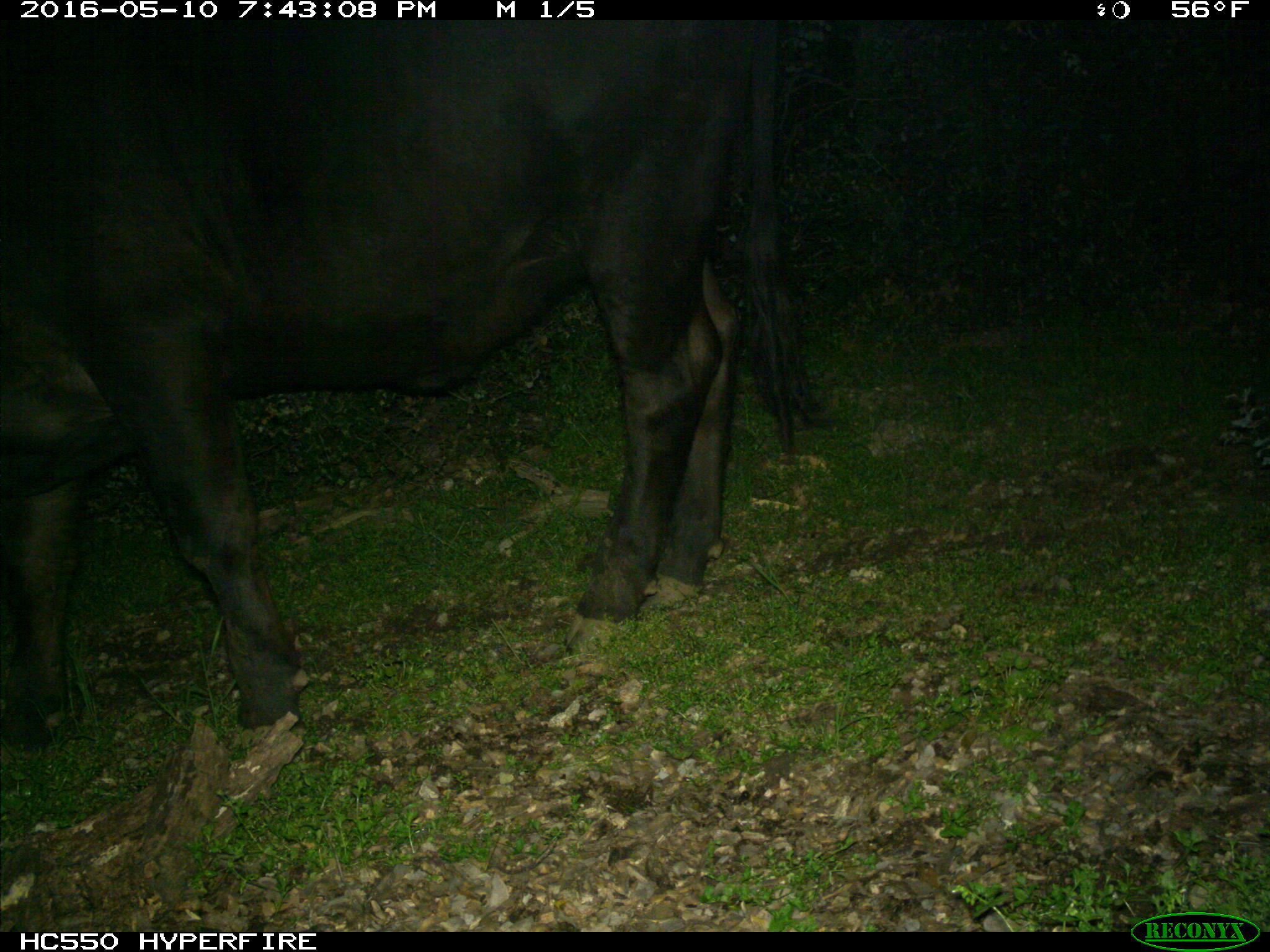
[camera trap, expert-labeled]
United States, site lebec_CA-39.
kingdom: Animalia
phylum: Chordata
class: Mammalia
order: Artiodactyla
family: Bovidae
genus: Bos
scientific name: Bos taurus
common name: domestic cow